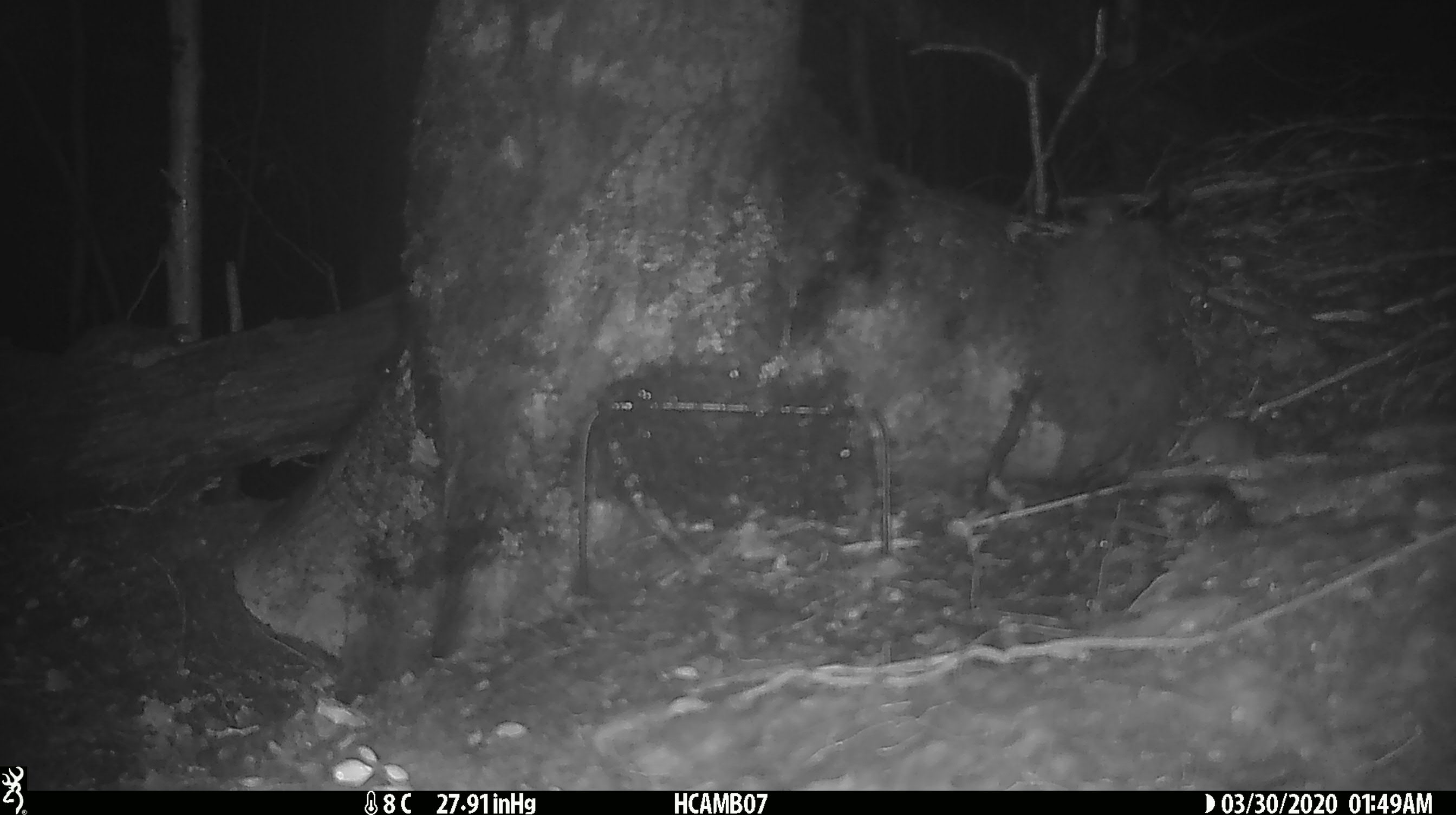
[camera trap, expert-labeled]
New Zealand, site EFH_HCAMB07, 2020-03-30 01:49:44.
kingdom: Animalia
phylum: Chordata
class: Mammalia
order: Rodentia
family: Muridae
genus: Mus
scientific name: Mus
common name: mouse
Mouse (Mus).